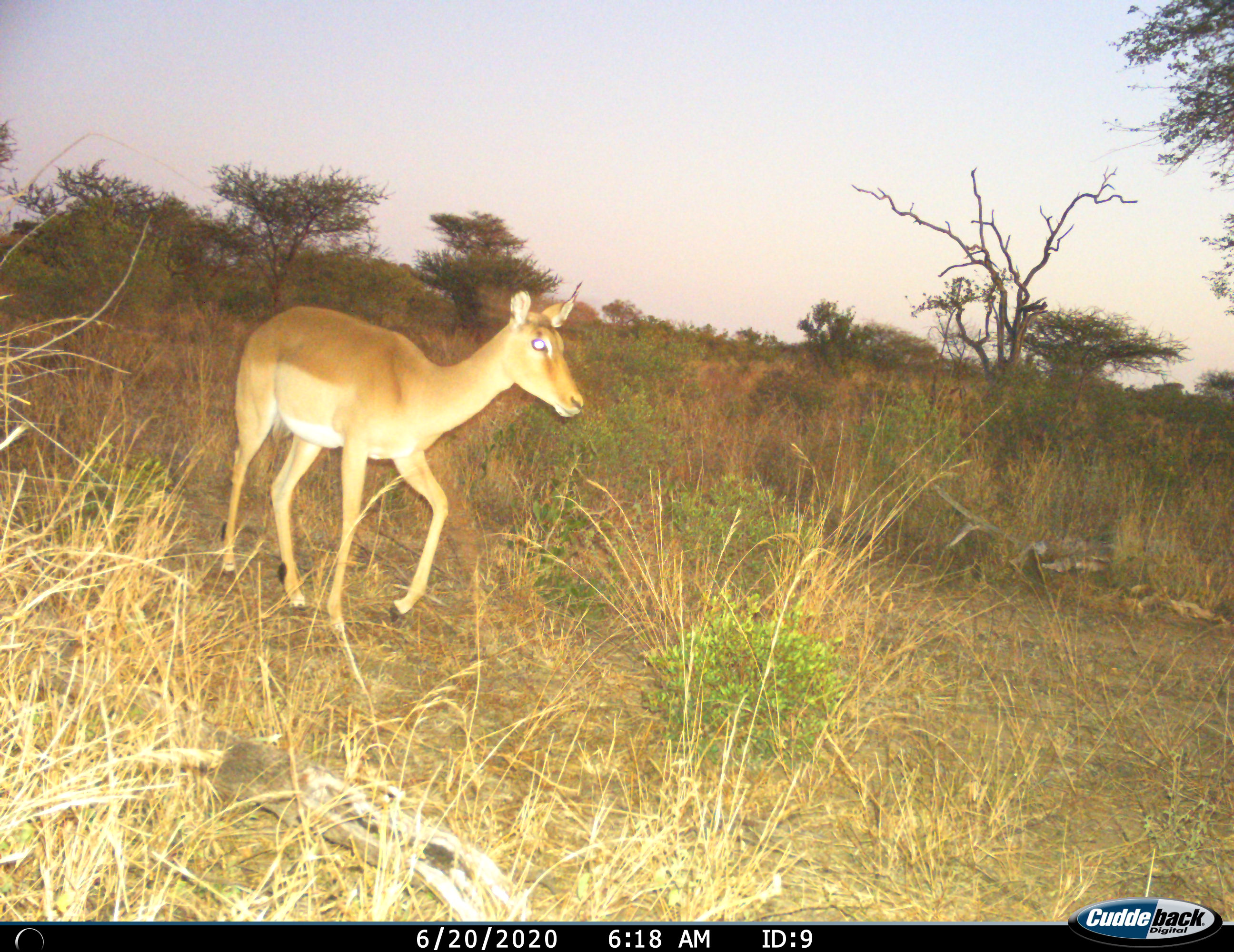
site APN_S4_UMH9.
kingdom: Animalia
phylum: Chordata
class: Mammalia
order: Artiodactyla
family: Bovidae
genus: Aepyceros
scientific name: Aepyceros melampus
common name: impala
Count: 1.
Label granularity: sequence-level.